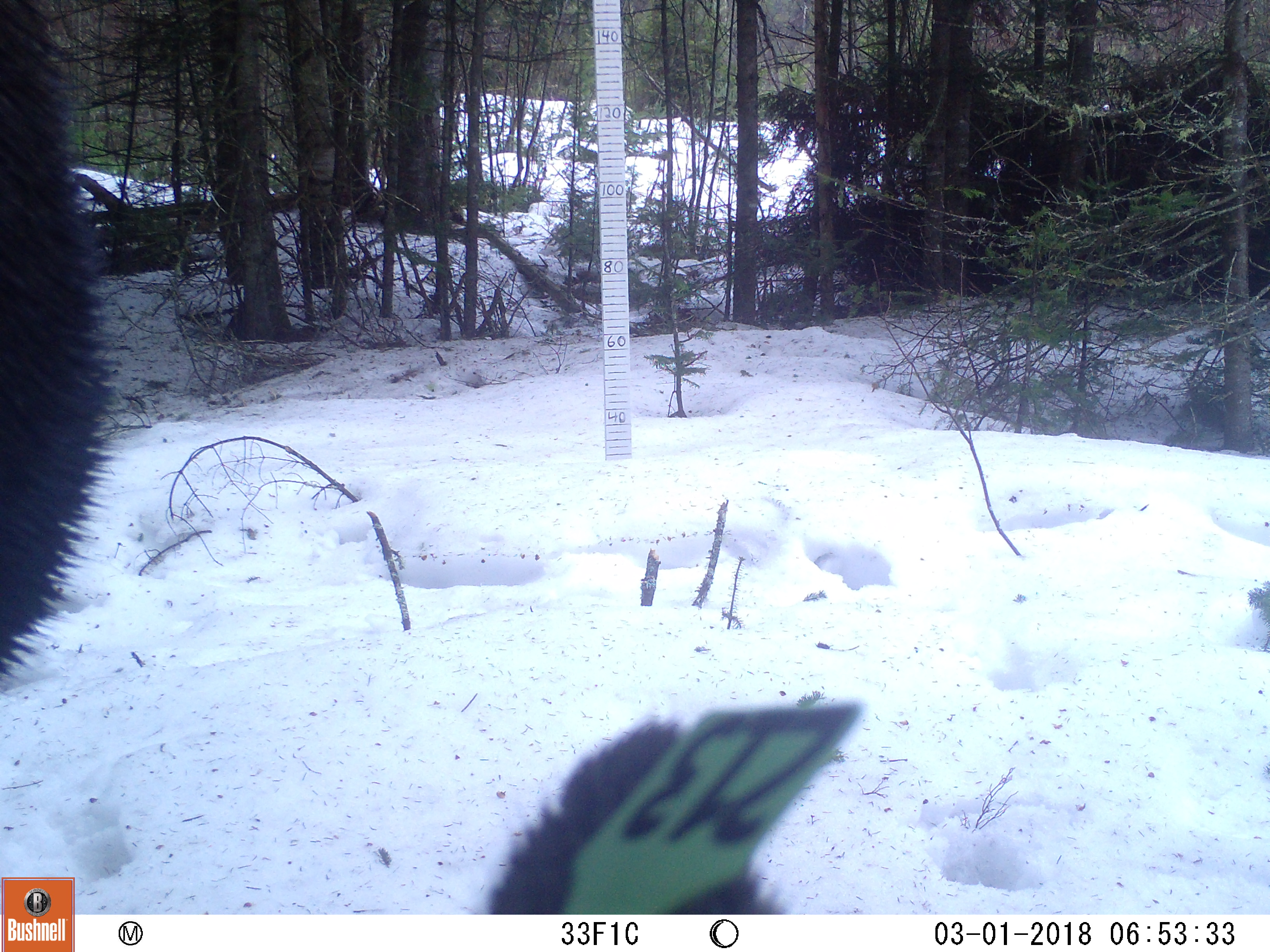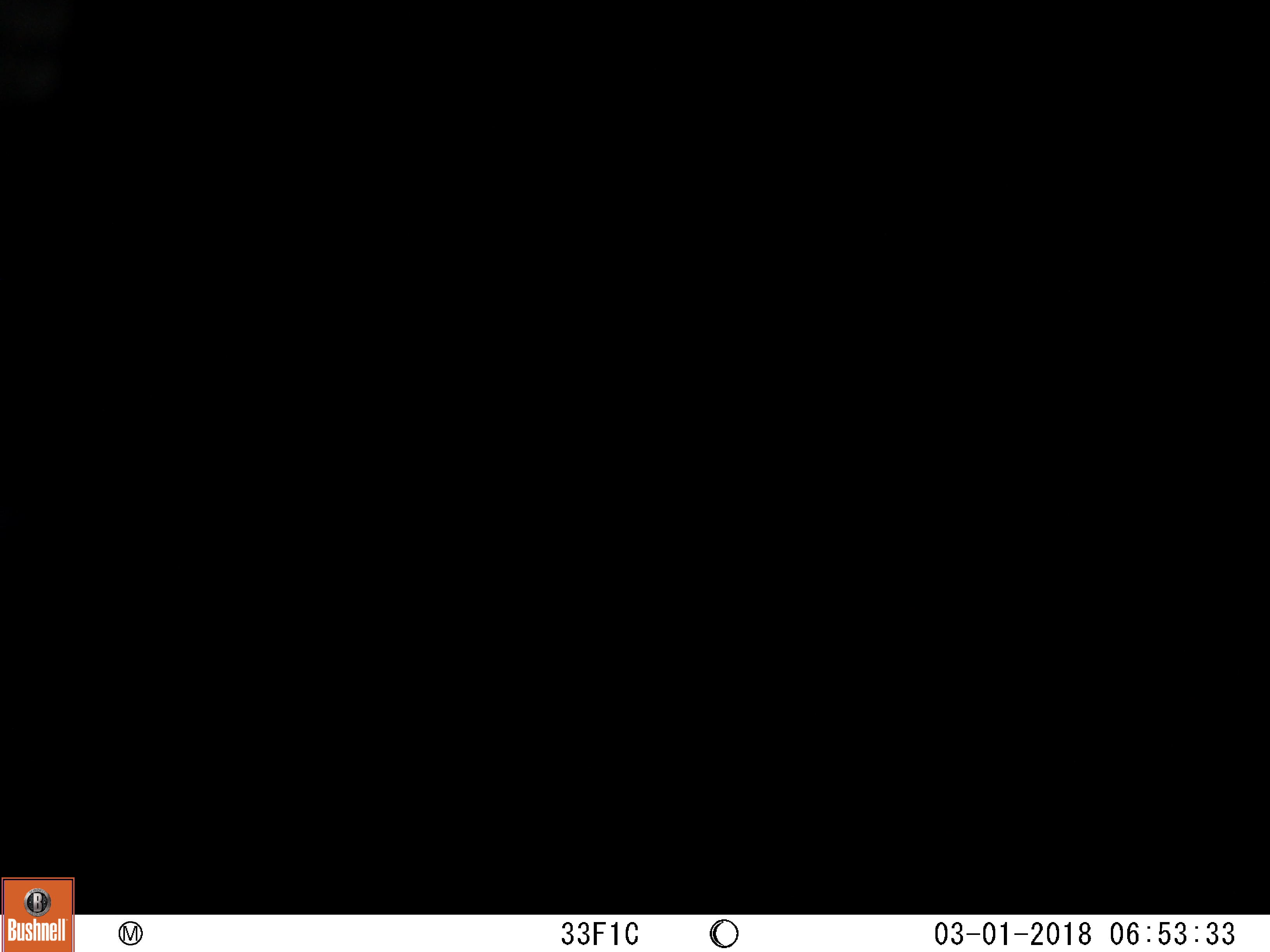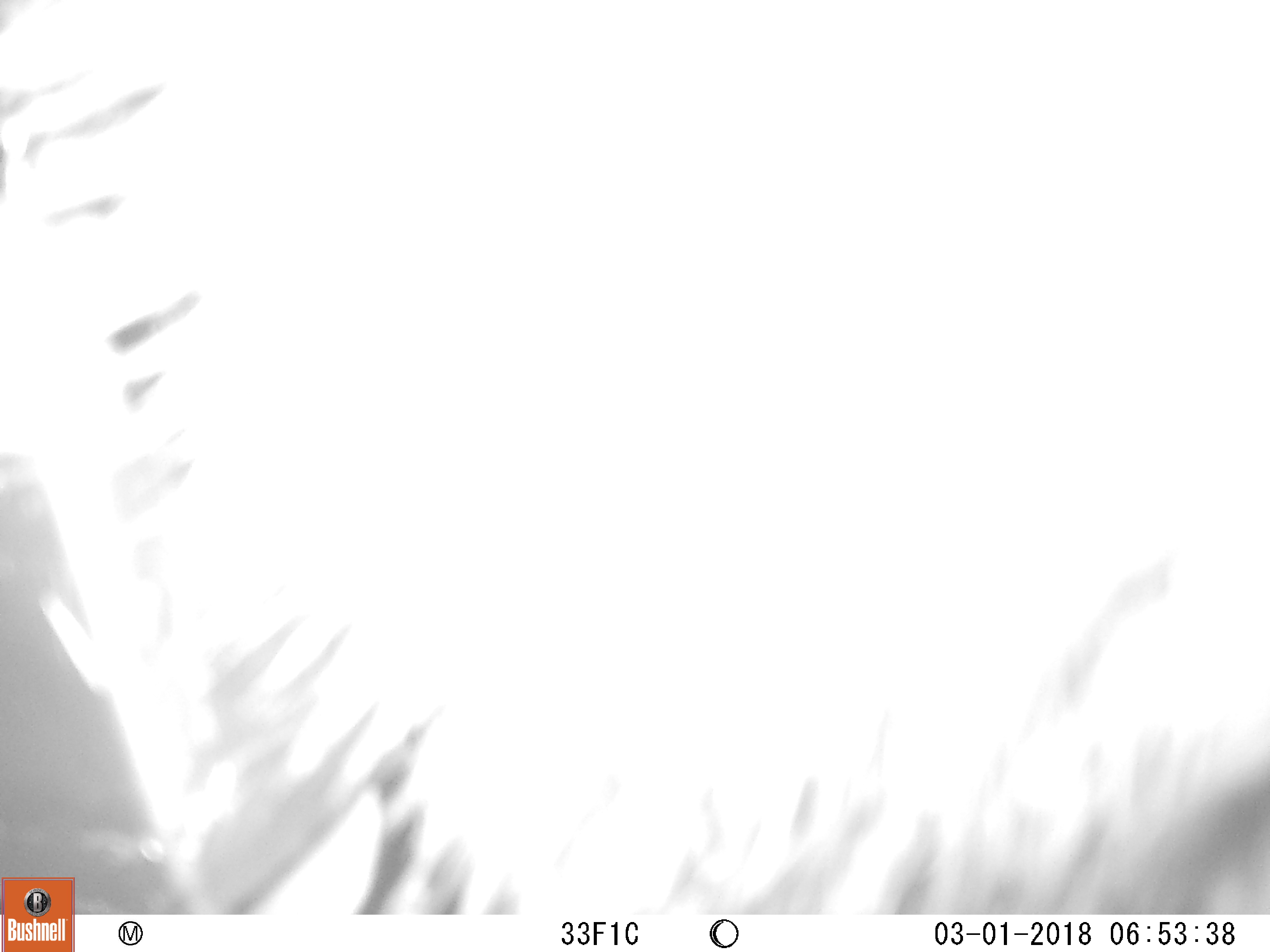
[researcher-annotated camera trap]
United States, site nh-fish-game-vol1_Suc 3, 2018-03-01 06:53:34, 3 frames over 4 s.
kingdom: Animalia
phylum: Chordata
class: Mammalia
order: Artiodactyla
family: Cervidae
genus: Alces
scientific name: Alces alces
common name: moose